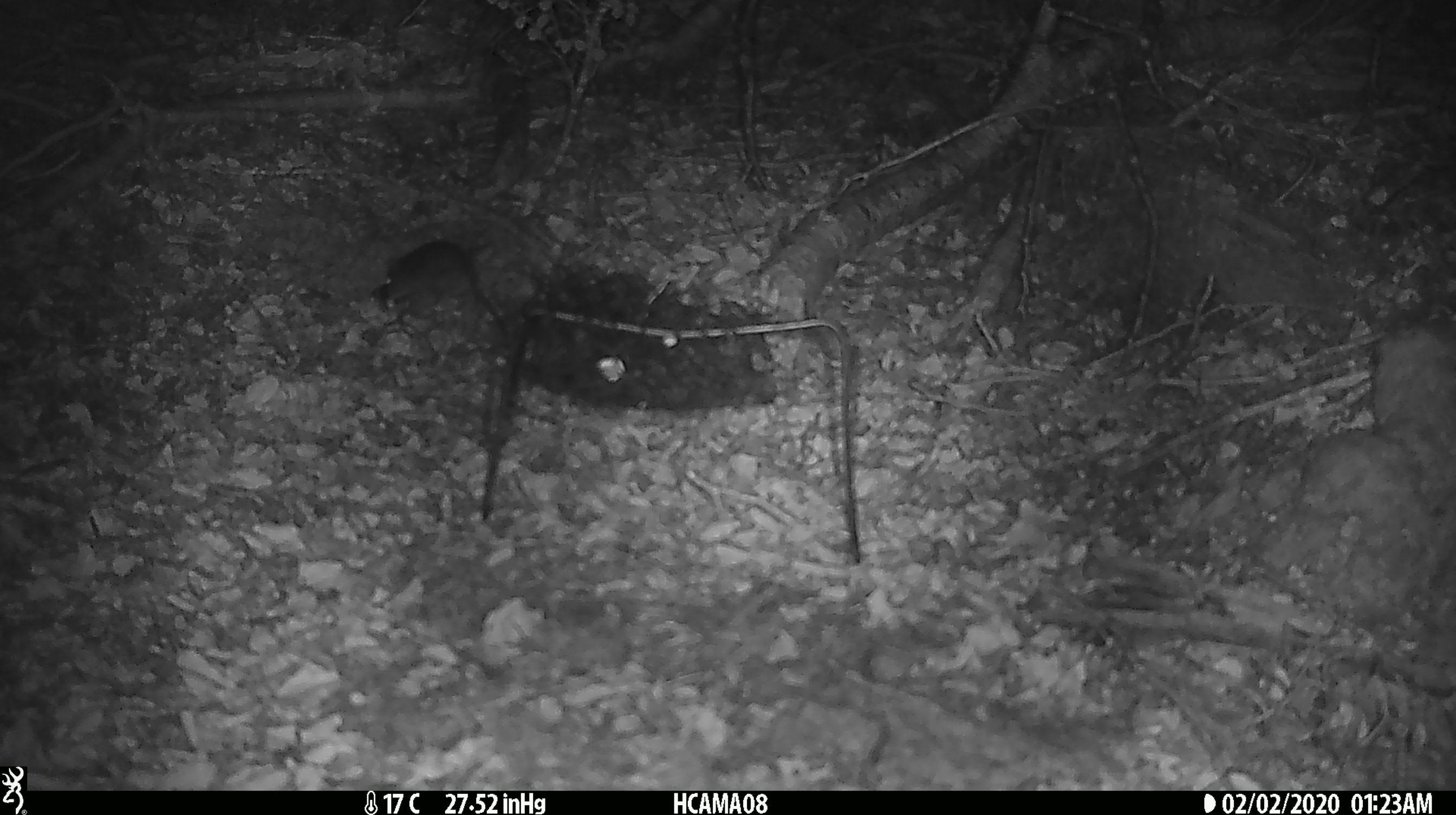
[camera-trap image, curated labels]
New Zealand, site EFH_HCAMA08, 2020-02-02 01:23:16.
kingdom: Animalia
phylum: Chordata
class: Mammalia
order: Rodentia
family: Muridae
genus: Mus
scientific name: Mus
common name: mouse